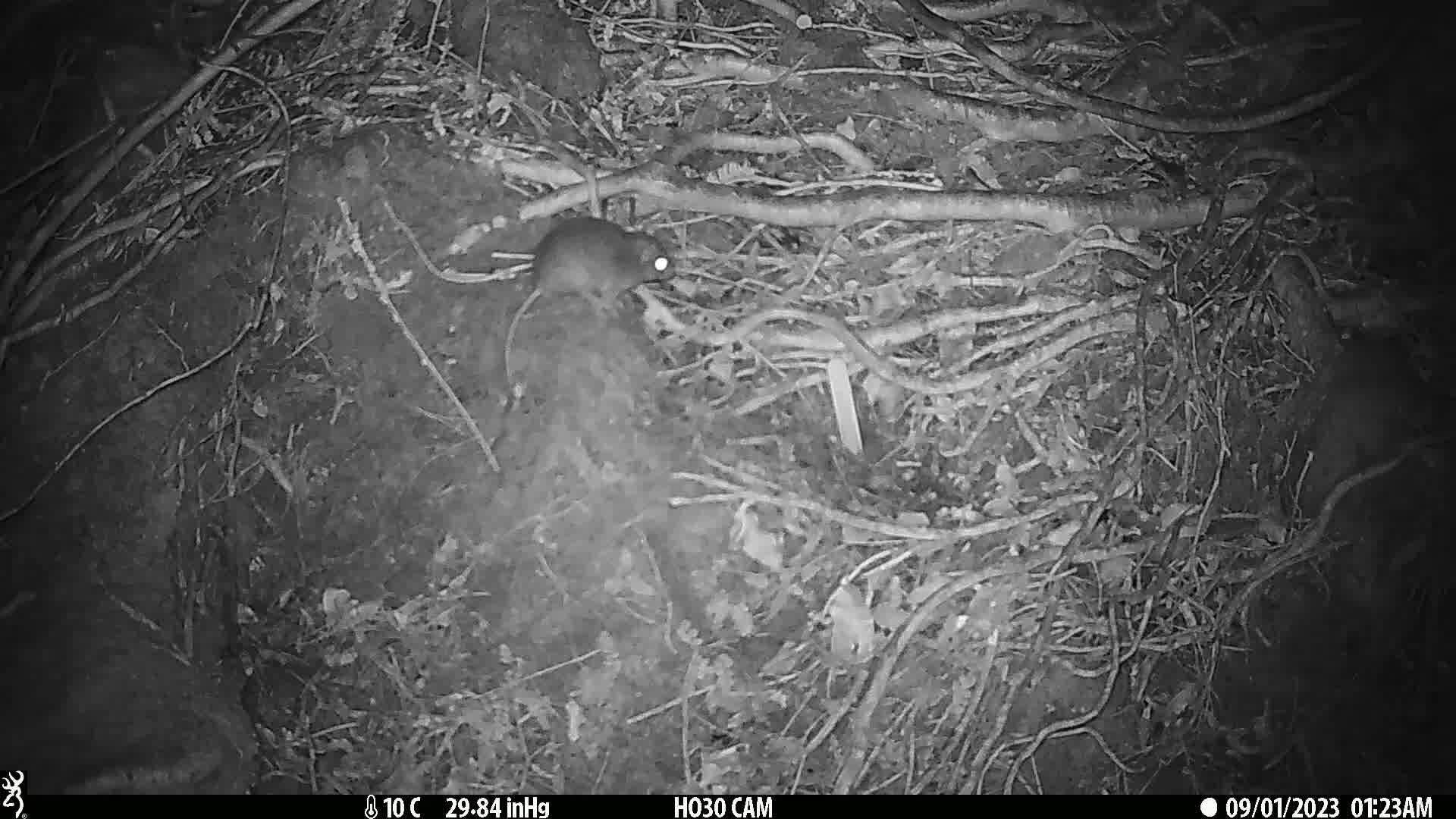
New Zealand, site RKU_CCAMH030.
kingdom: Animalia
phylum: Chordata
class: Mammalia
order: Rodentia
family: Muridae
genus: Rattus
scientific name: Rattus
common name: rat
Rat (Rattus).